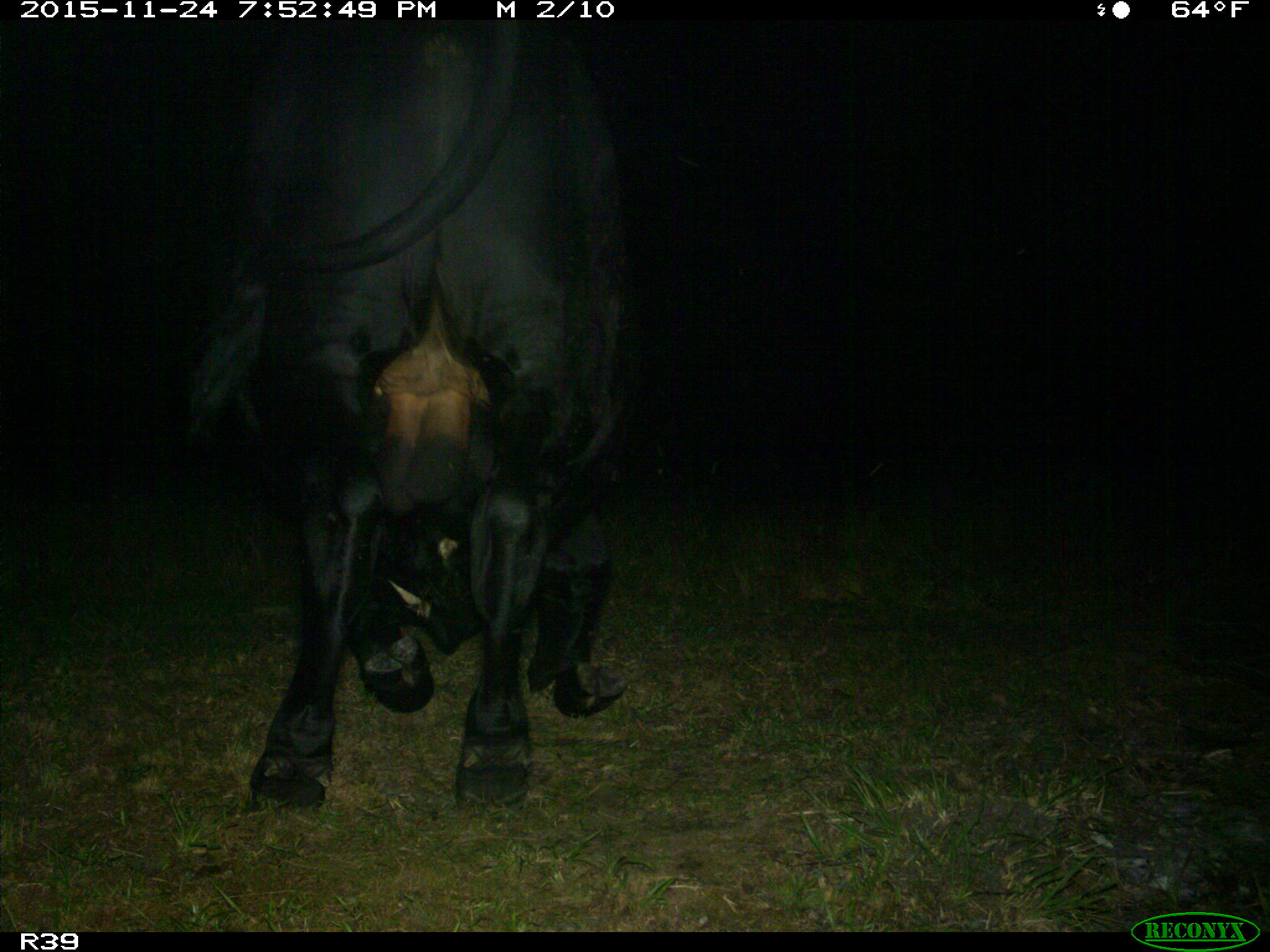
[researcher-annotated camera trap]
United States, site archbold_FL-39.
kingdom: Animalia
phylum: Chordata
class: Mammalia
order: Artiodactyla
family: Bovidae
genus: Bos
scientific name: Bos taurus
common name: domestic cow